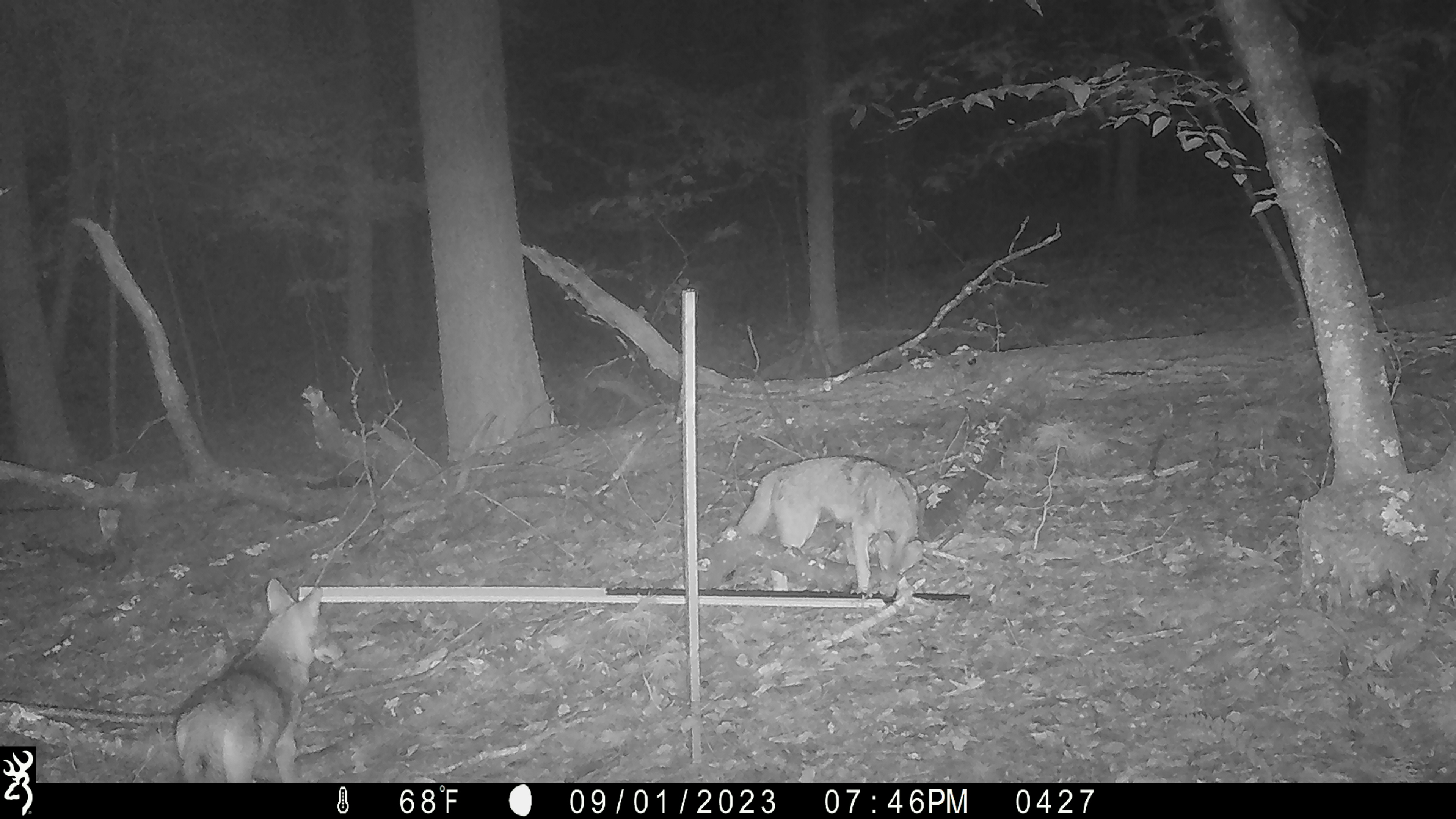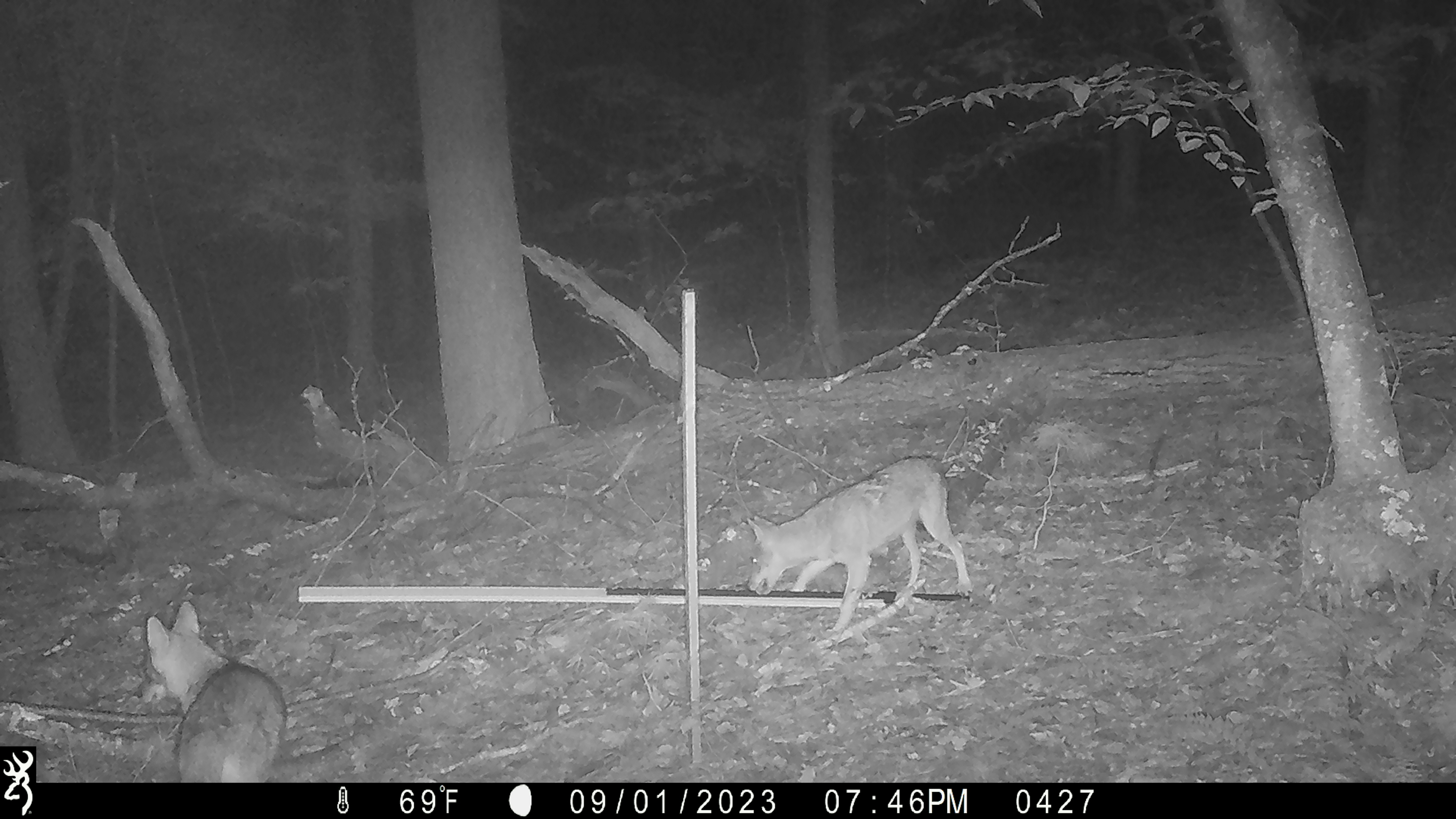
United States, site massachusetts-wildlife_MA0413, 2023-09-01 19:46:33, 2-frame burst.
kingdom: Animalia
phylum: Chordata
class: Mammalia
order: Carnivora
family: Canidae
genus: Canis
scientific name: Canis latrans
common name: coyote